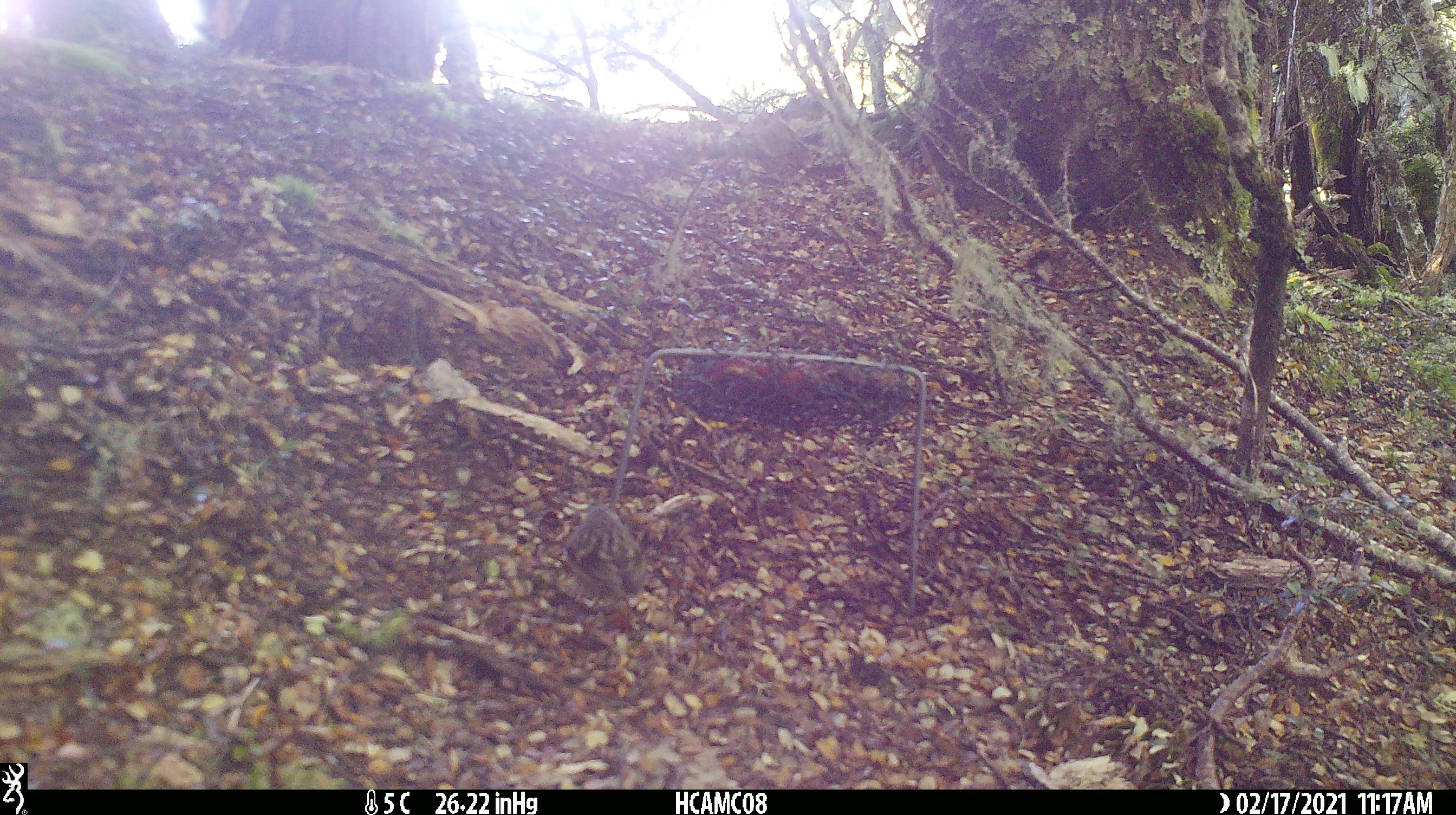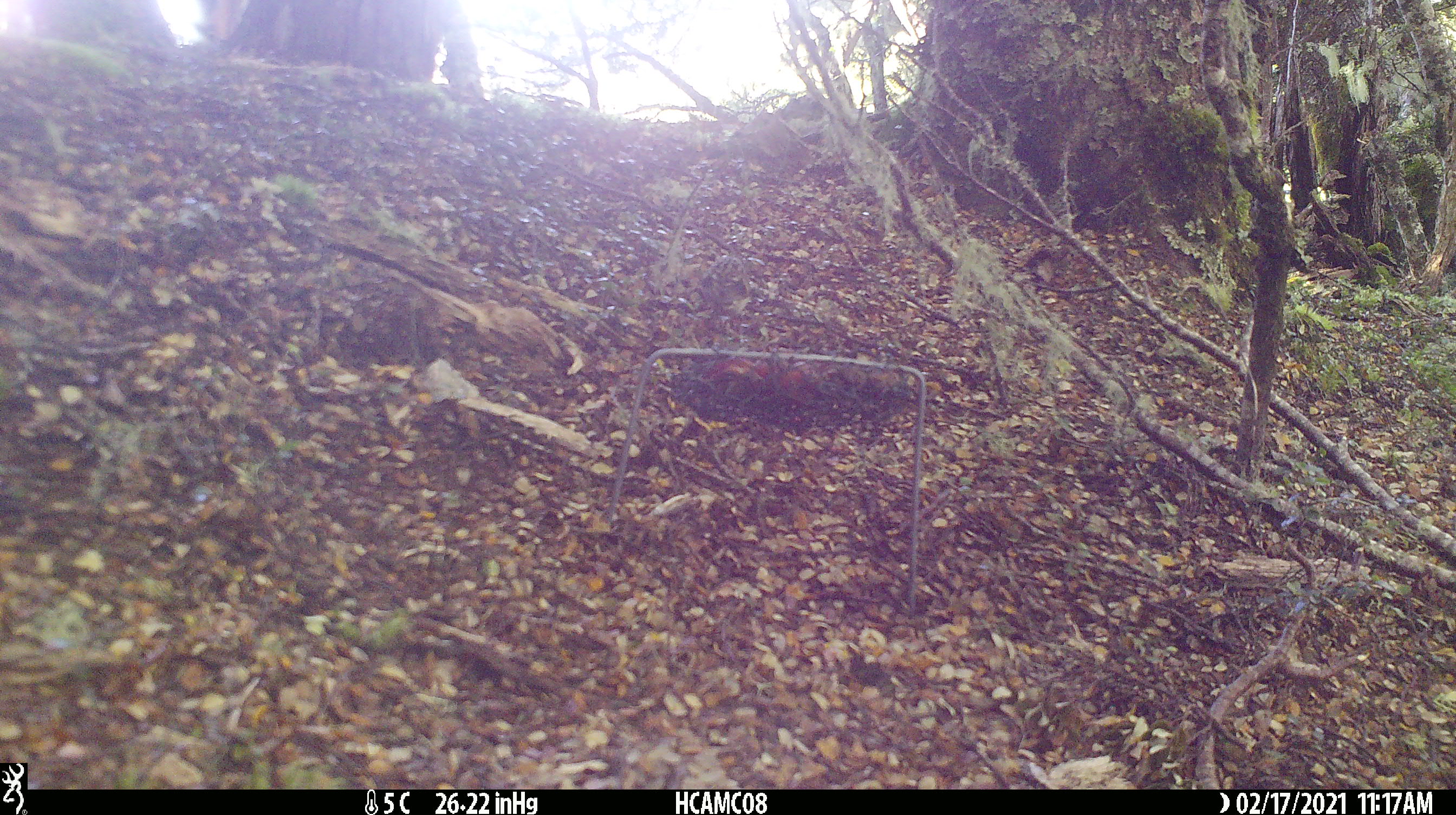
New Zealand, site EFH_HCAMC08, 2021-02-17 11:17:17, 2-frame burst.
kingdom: Animalia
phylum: Chordata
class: Aves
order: Passeriformes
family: Acanthisittidae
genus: Acanthisitta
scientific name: Acanthisitta chloris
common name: rifleman